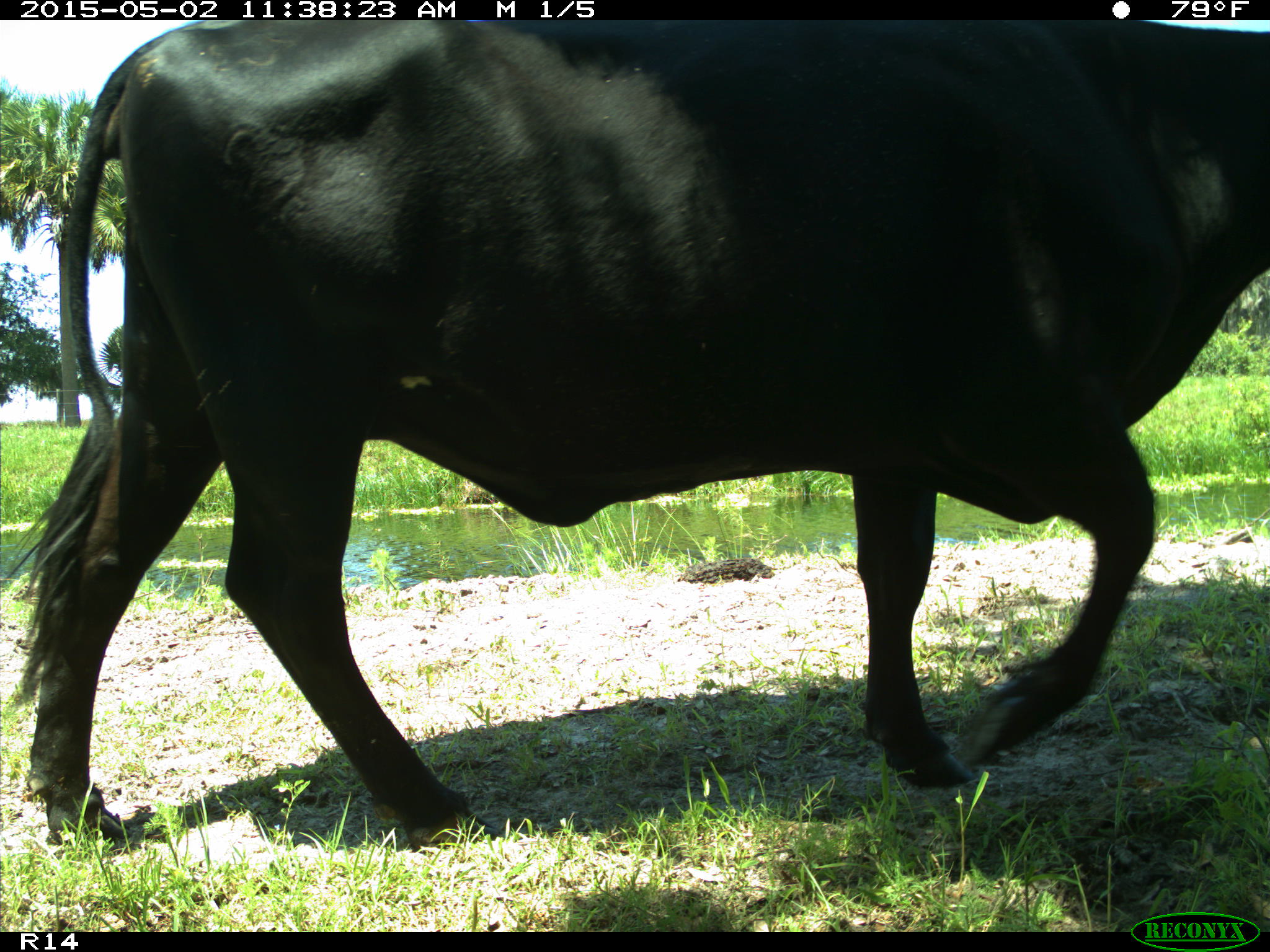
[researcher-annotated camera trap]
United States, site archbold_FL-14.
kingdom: Animalia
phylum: Chordata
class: Mammalia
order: Artiodactyla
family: Bovidae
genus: Bos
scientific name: Bos taurus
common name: domestic cow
Bos taurus (domestic cow).